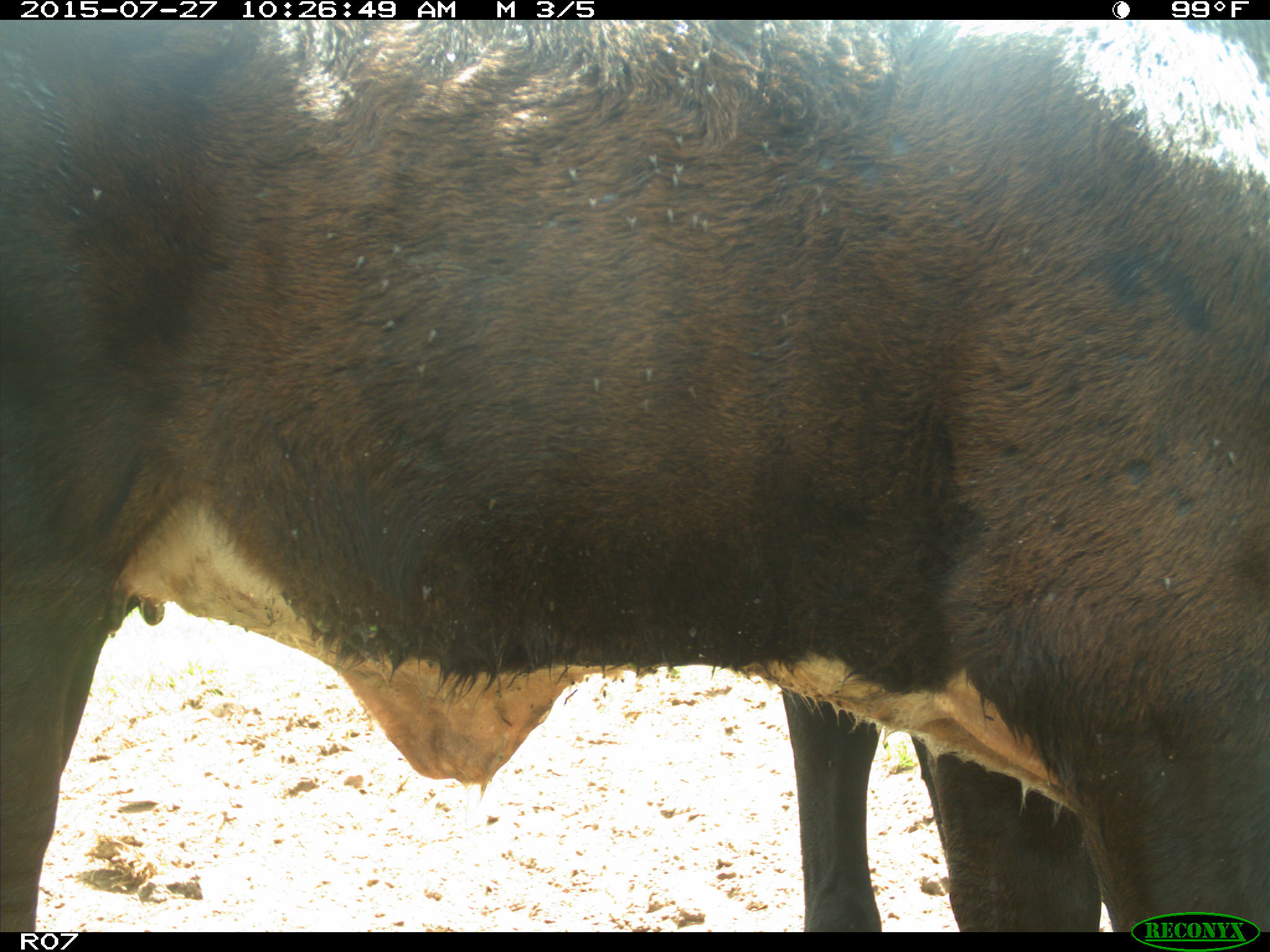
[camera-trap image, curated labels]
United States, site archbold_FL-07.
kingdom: Animalia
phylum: Chordata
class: Mammalia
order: Artiodactyla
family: Bovidae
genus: Bos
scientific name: Bos taurus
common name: domestic cow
Bos taurus (domestic cow).